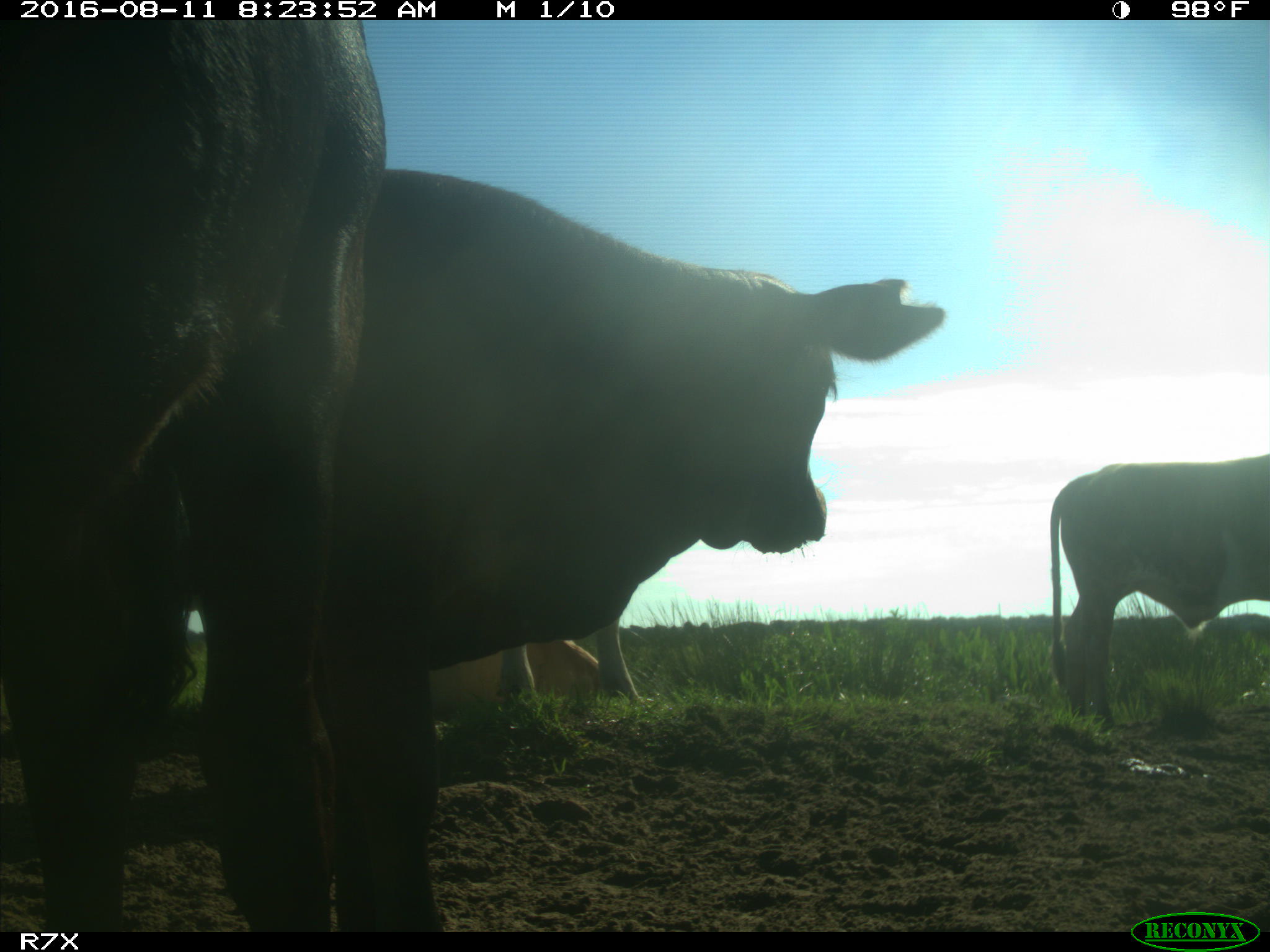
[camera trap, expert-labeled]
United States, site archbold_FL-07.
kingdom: Animalia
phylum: Chordata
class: Mammalia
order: Artiodactyla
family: Bovidae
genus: Bos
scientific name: Bos taurus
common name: domestic cow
Bos taurus (domestic cow).